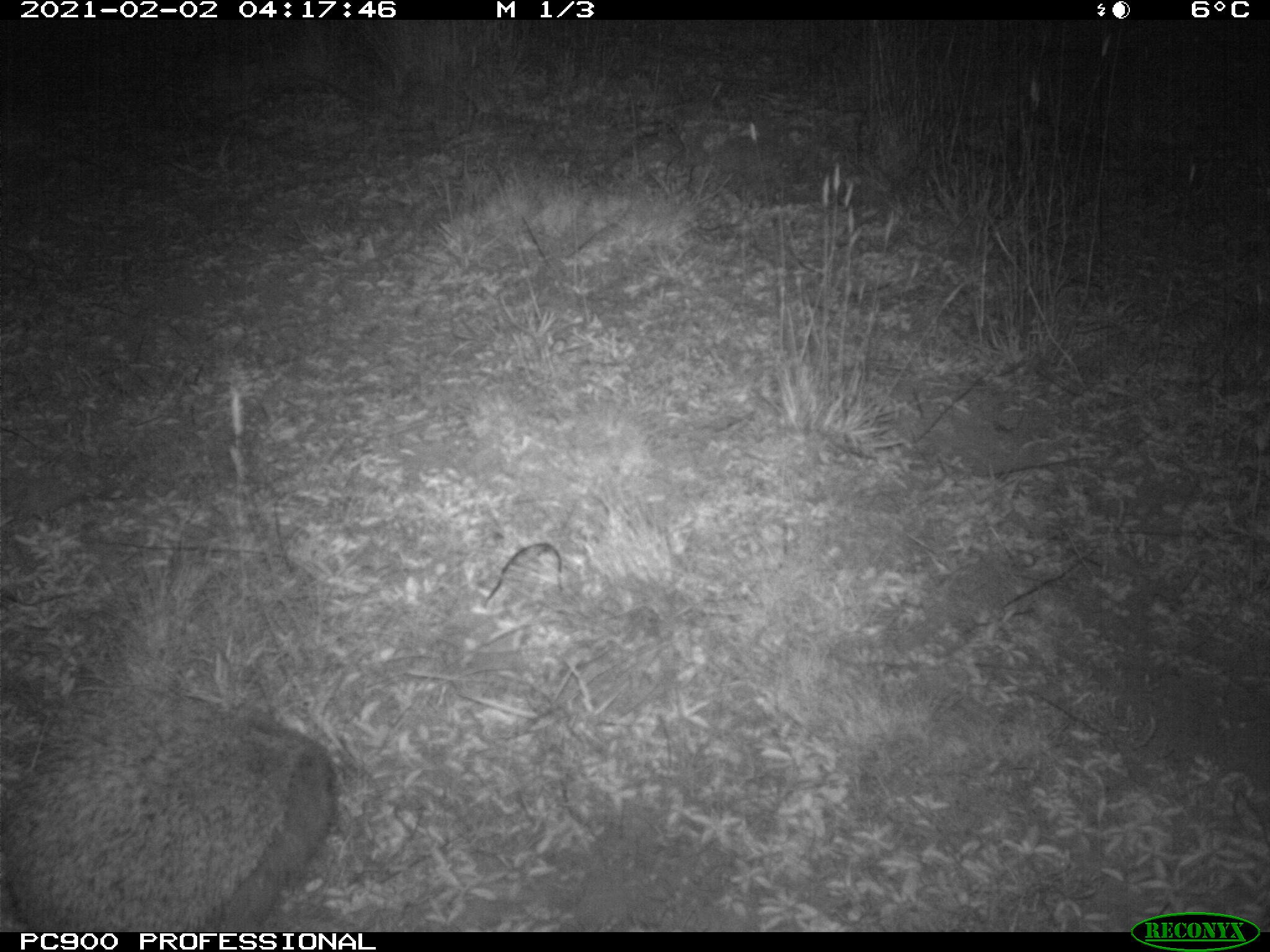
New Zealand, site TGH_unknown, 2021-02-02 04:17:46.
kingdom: Animalia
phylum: Chordata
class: Mammalia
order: Eulipotyphla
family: Erinaceidae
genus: Erinaceus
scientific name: Erinaceus europaeus europaeus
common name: european hedgehog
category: hedgehog